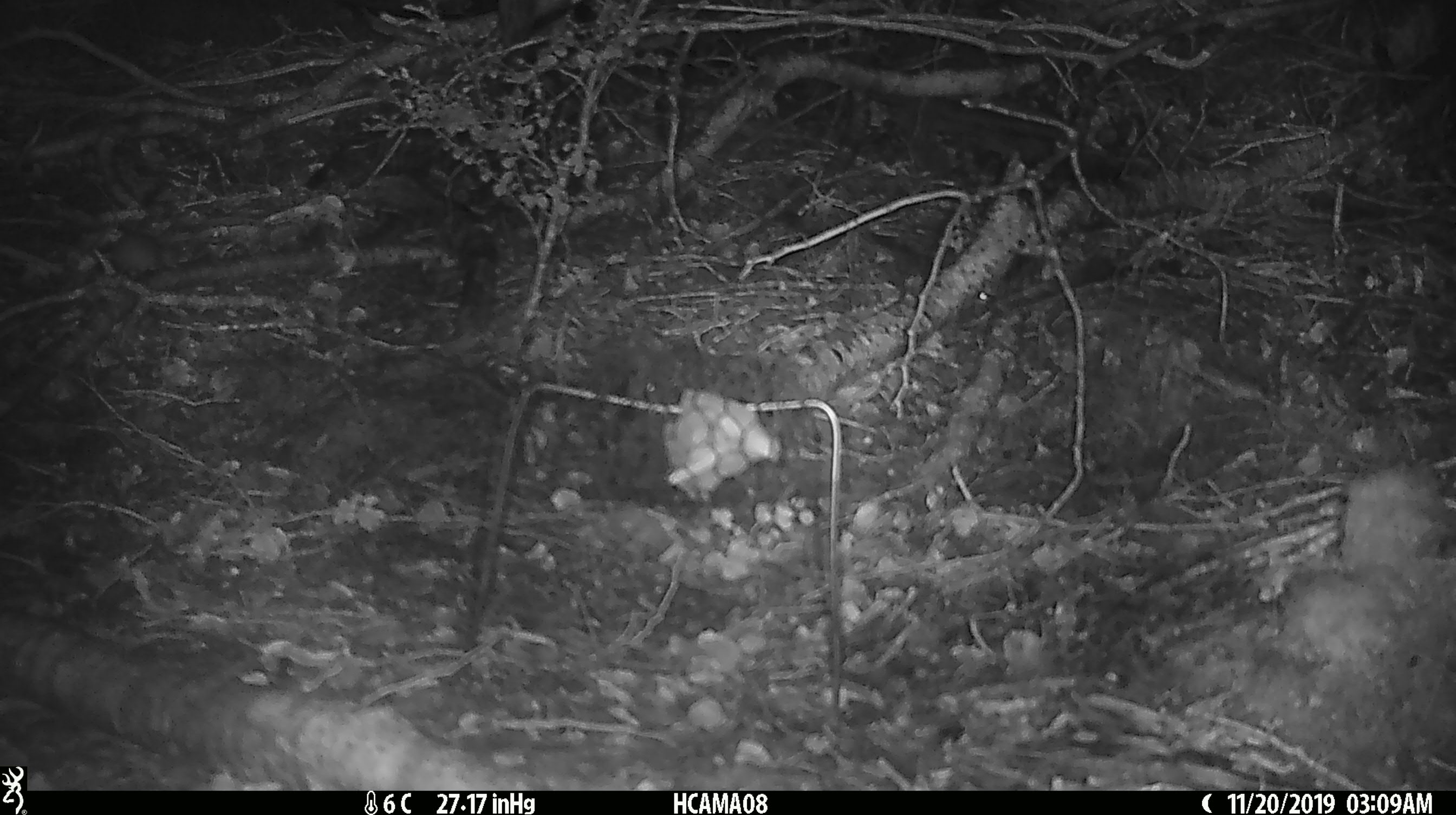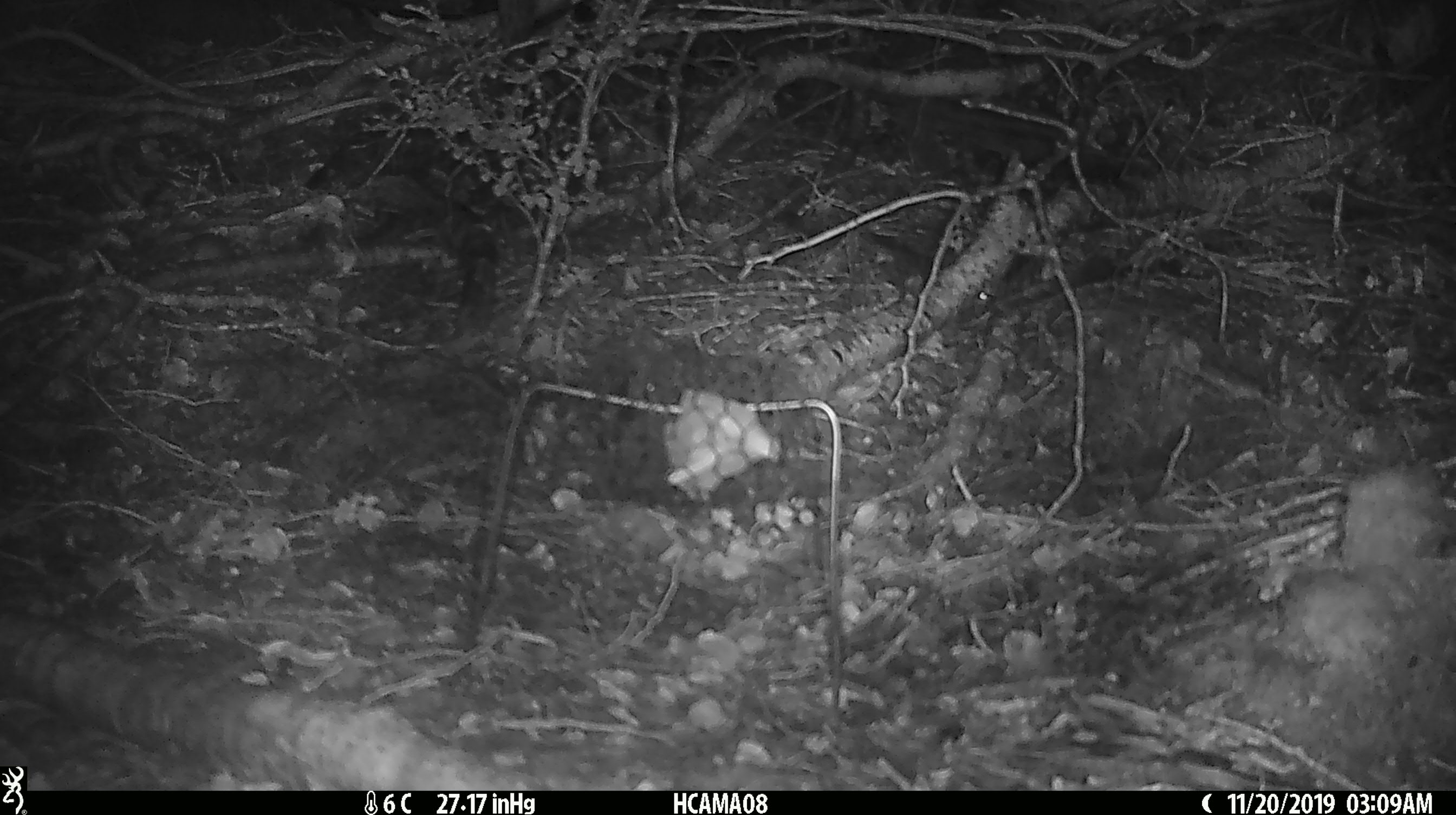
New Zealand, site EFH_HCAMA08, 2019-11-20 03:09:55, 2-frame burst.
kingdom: Animalia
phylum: Chordata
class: Mammalia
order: Rodentia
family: Muridae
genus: Mus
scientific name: Mus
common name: mouse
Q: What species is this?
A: Mouse (Mus).